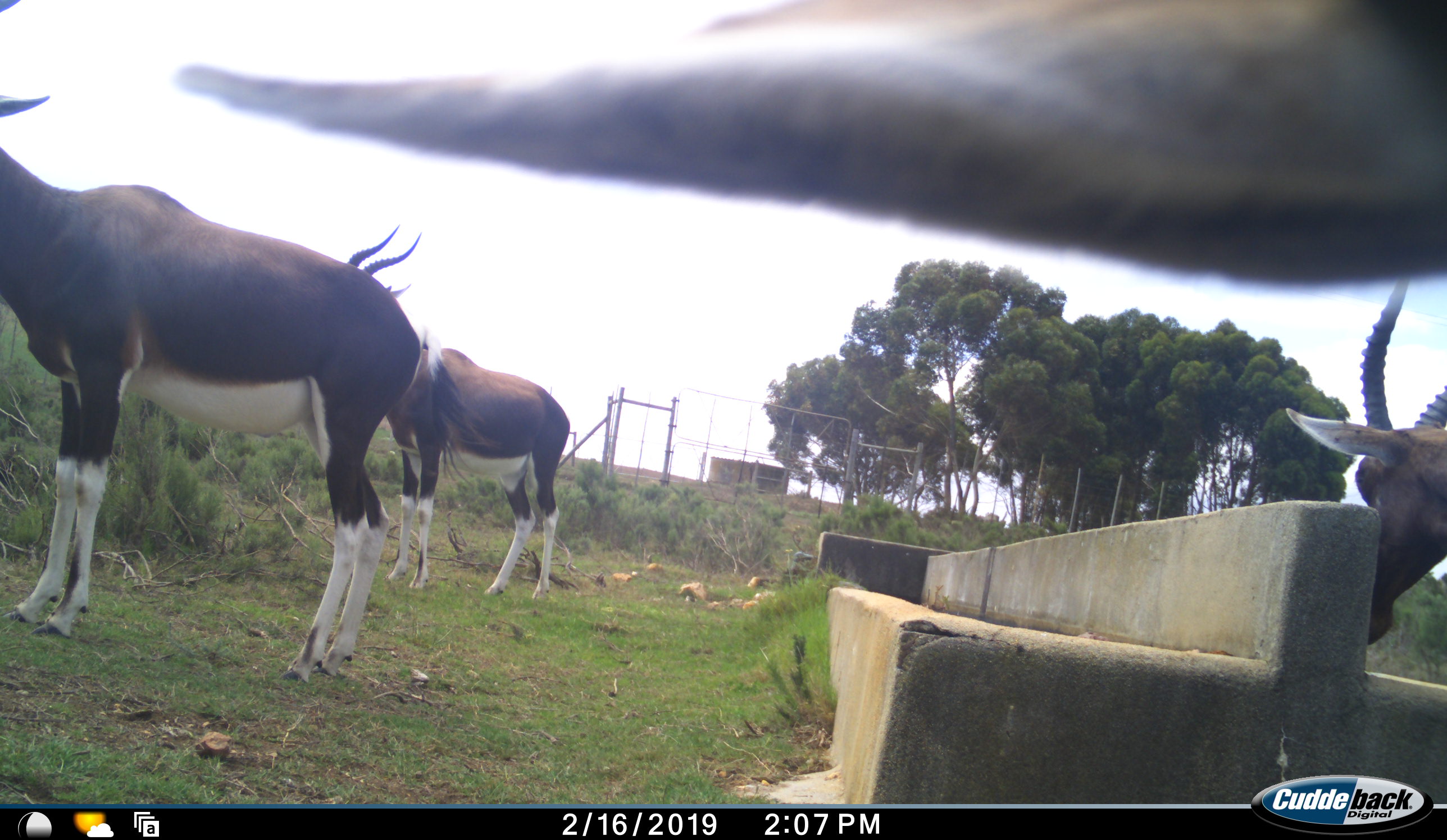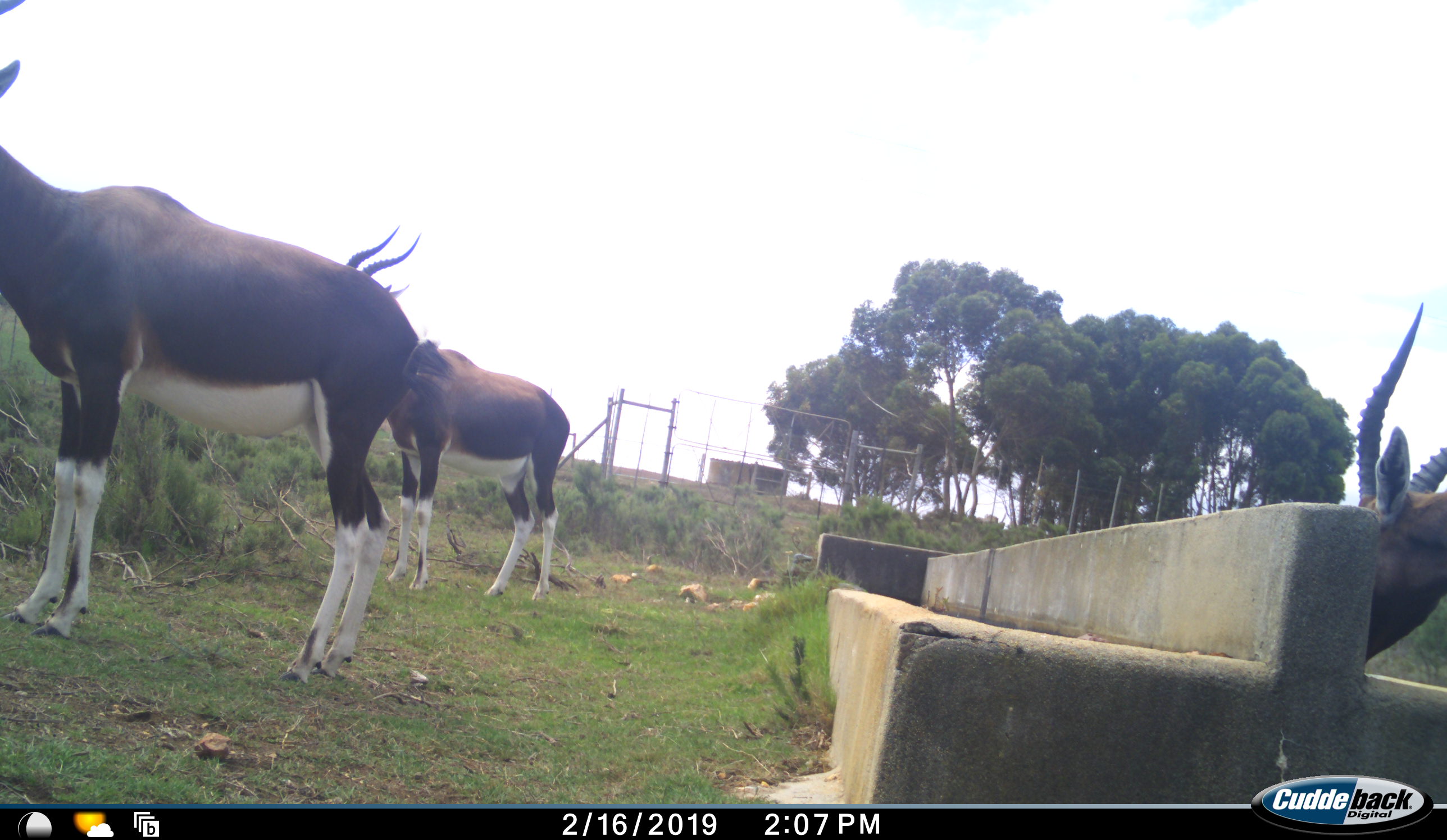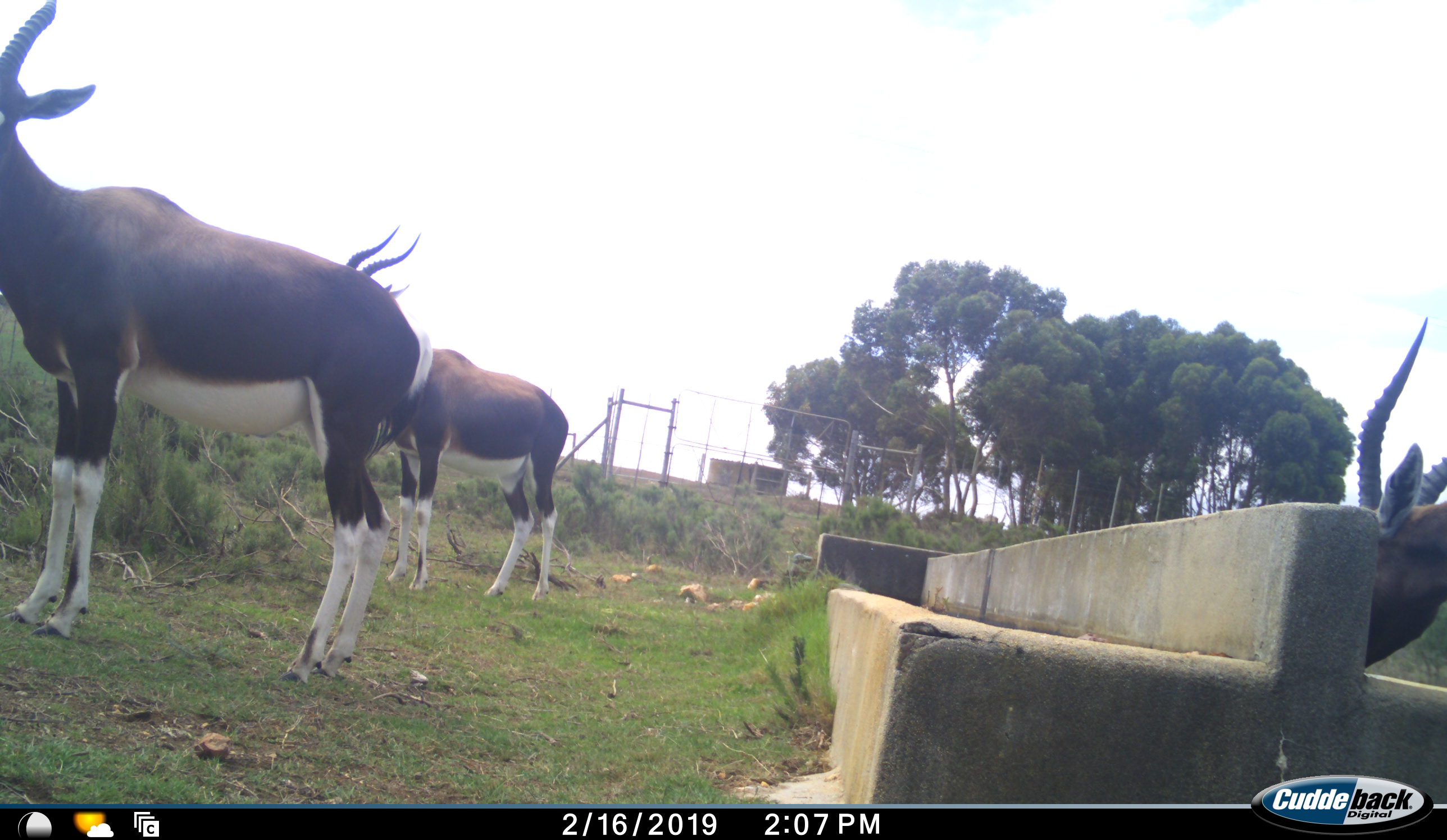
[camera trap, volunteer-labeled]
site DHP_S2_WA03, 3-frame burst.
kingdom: Animalia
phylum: Chordata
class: Mammalia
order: Artiodactyla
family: Bovidae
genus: Damaliscus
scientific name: Damaliscus pygargus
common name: bontebok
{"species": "bontebok (Damaliscus pygargus)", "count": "4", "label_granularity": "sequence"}